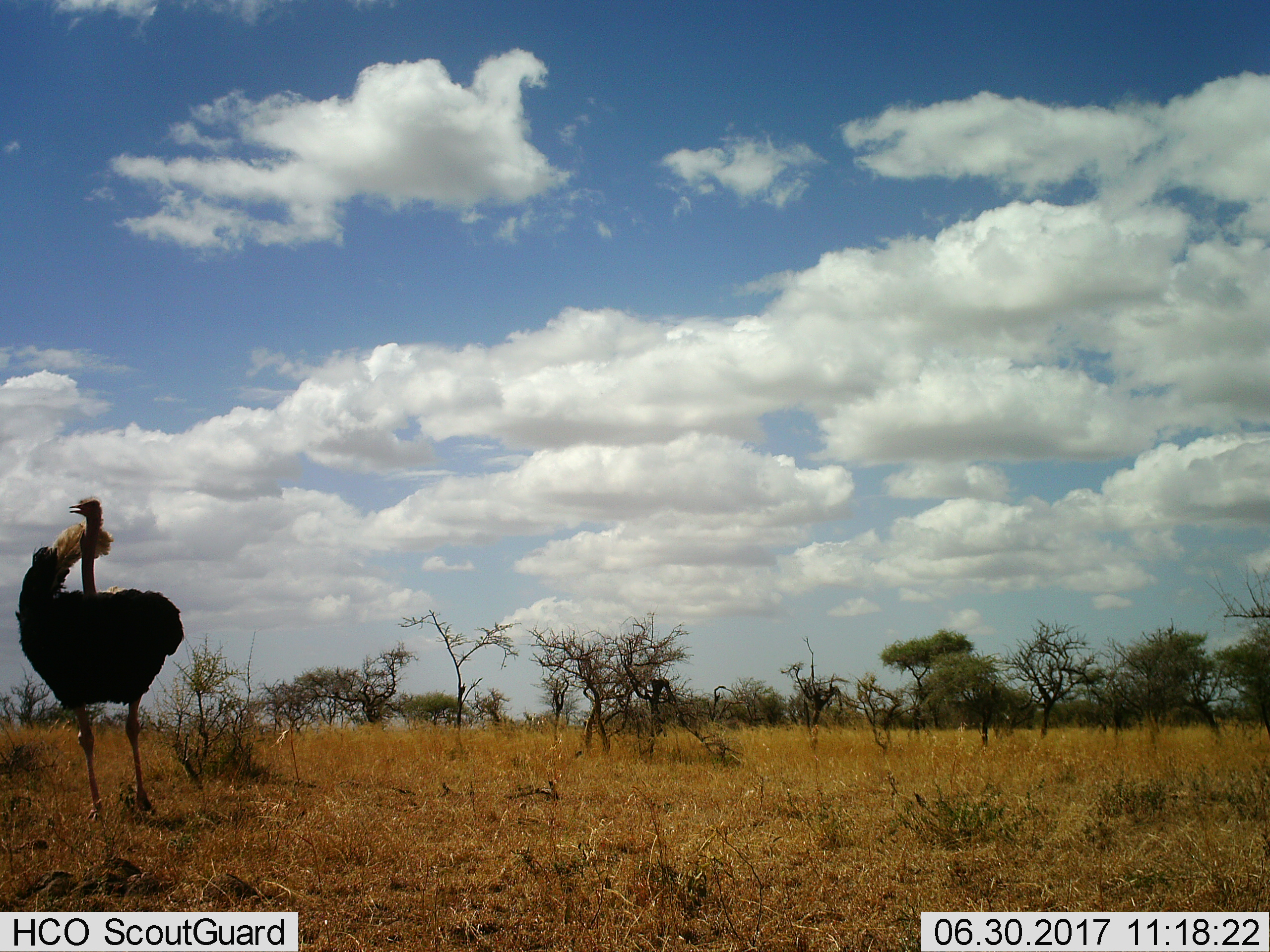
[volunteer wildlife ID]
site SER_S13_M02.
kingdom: Animalia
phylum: Chordata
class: Aves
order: Struthioniformes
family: Struthionidae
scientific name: Struthionidae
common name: ostrich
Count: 1.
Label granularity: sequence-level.